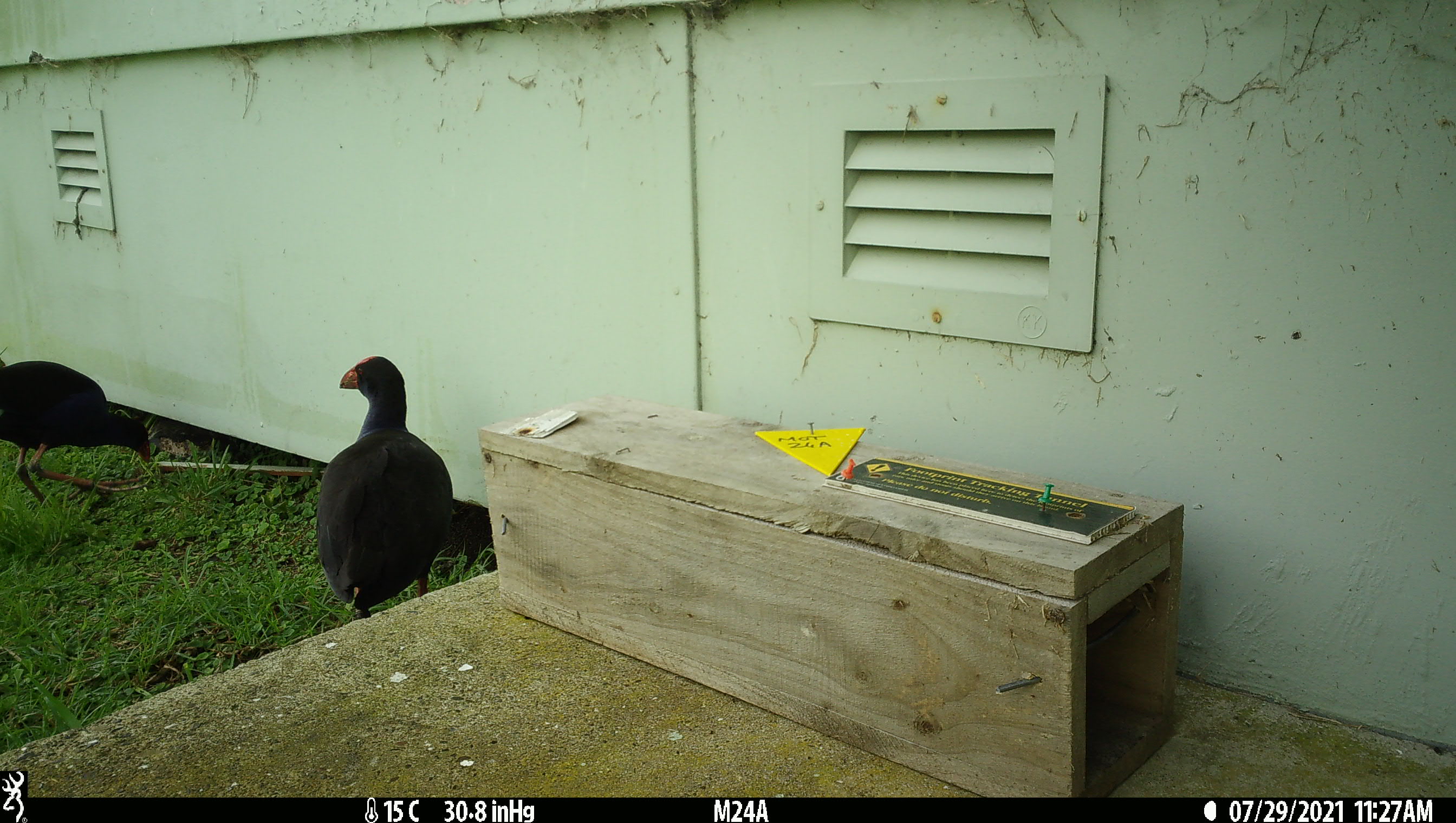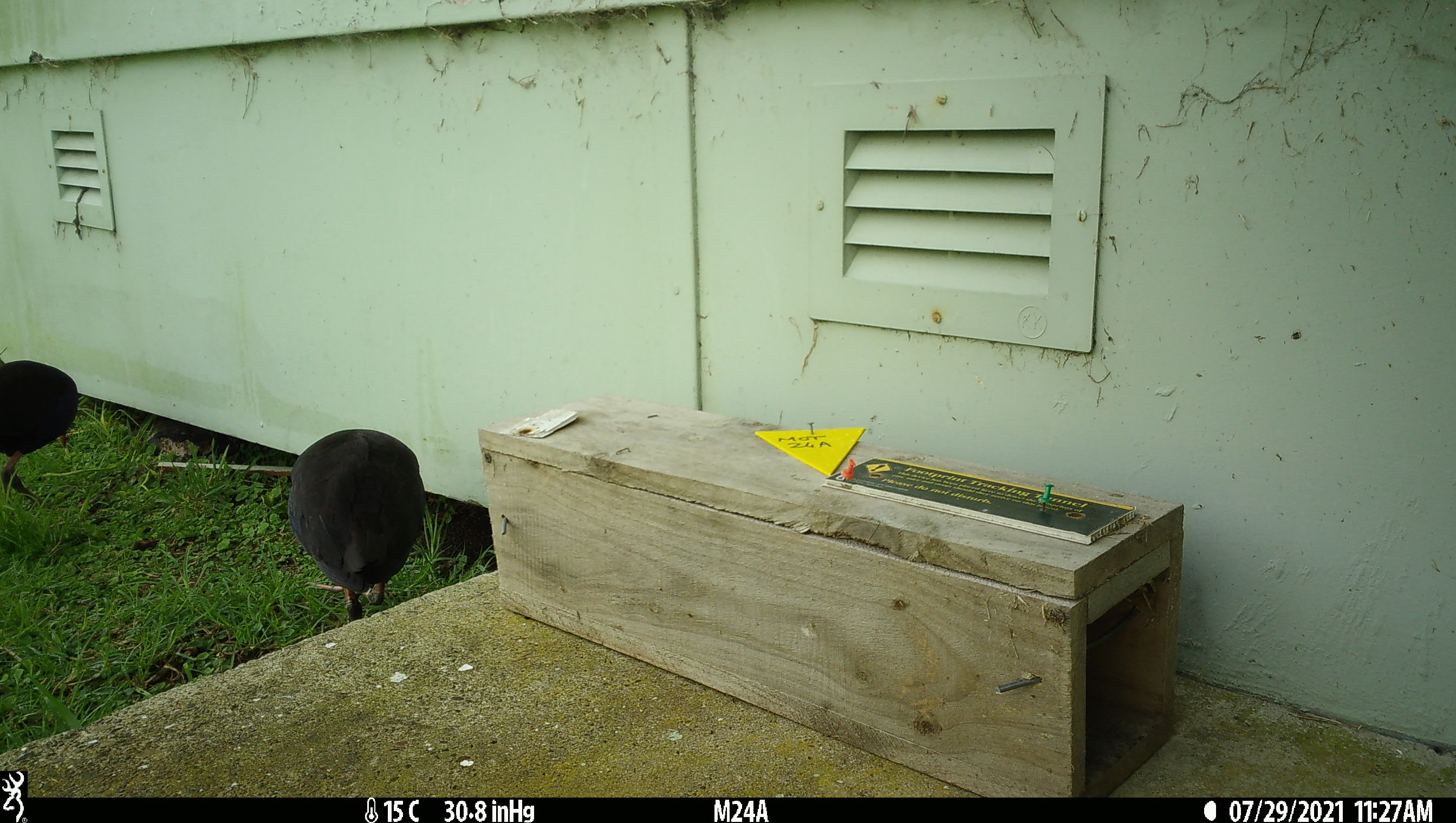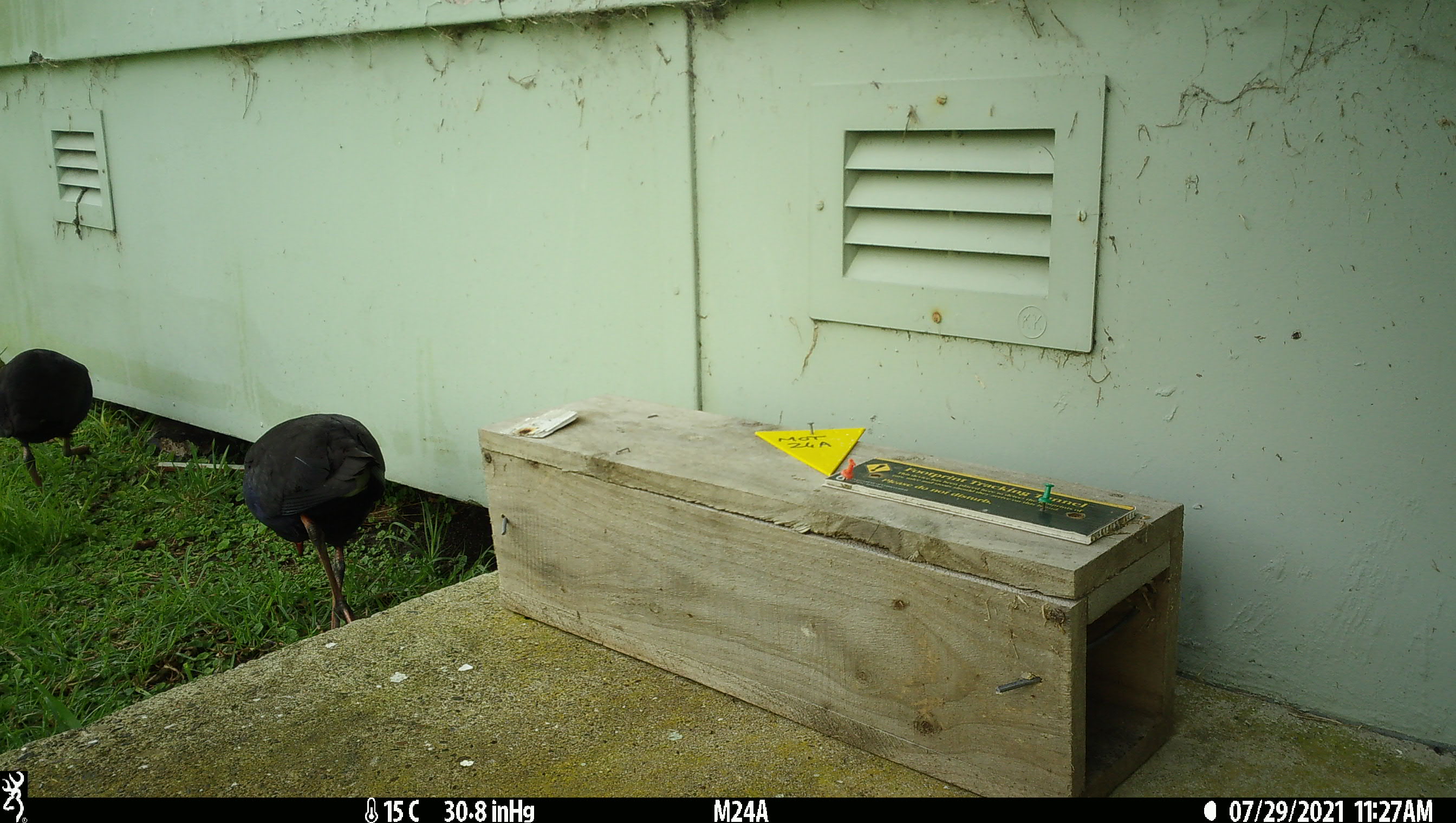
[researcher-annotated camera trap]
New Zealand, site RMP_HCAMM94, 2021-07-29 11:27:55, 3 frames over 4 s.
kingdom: Animalia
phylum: Chordata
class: Aves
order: Gruiformes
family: Rallidae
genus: Porphyrio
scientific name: Porphyrio melanotus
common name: australasian swamphen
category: pukeko